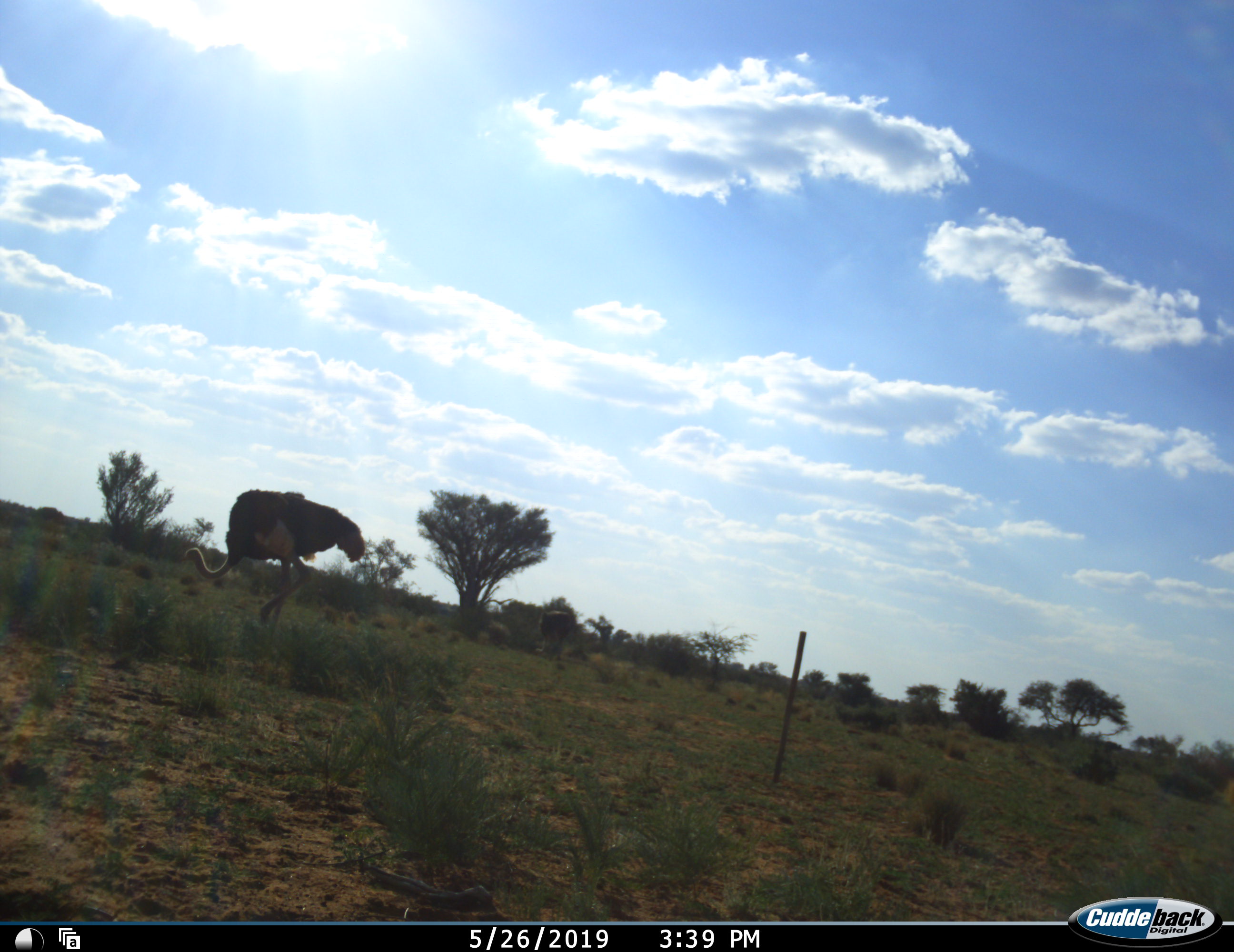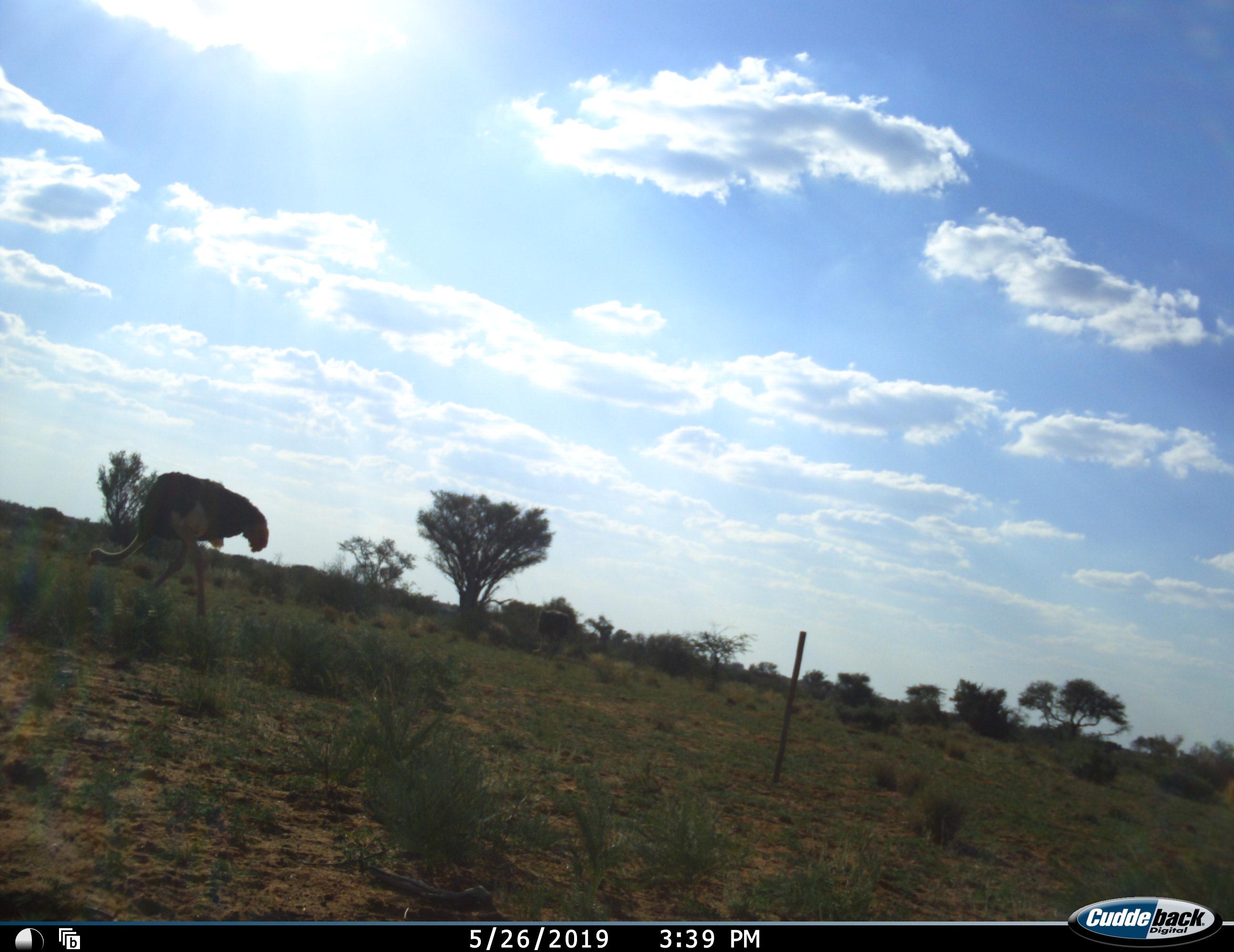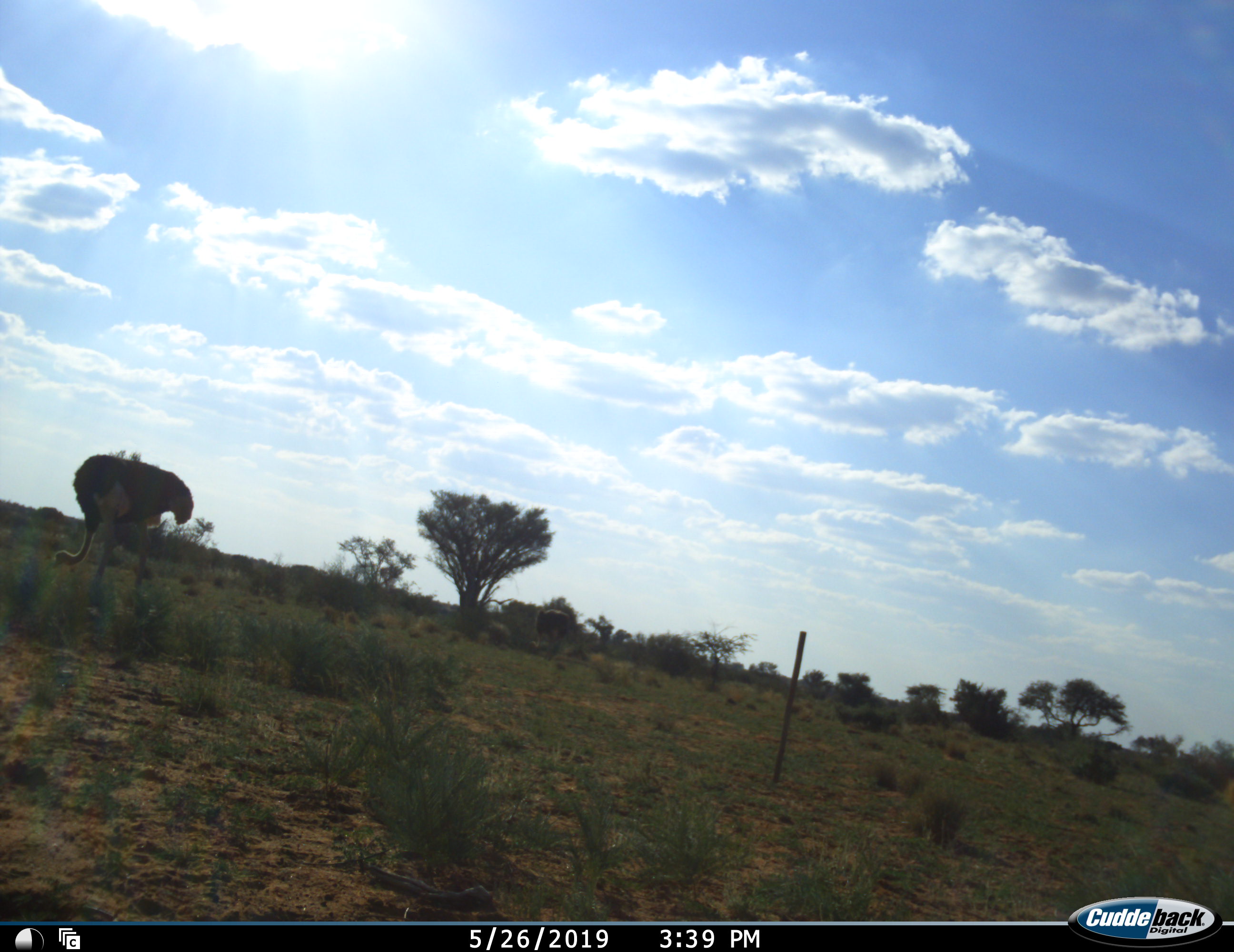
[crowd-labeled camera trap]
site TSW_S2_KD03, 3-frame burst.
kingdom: Animalia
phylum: Chordata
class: Aves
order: Struthioniformes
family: Struthionidae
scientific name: Struthionidae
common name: ostrich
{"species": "ostrich (Struthionidae)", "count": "1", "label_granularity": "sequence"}